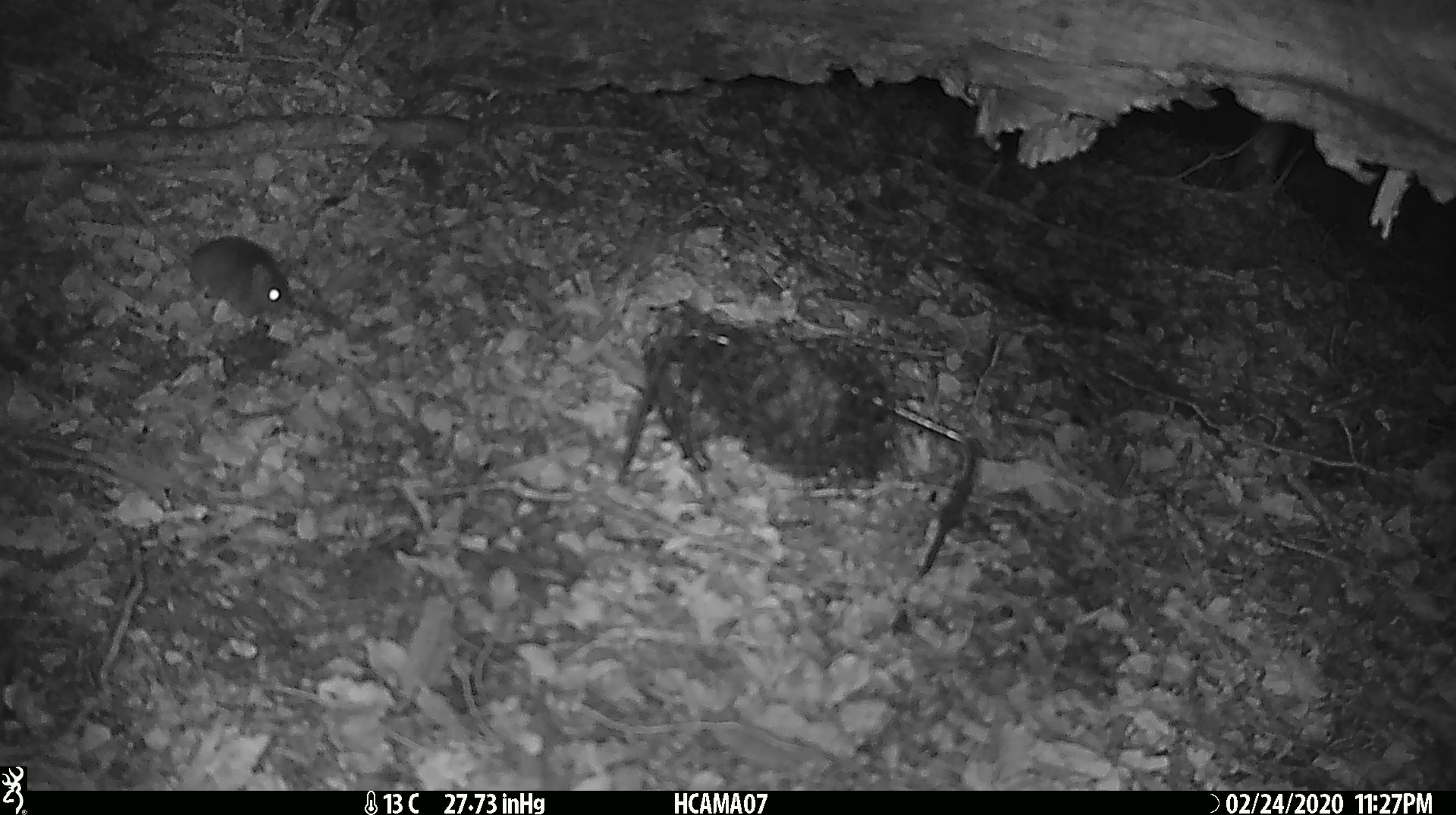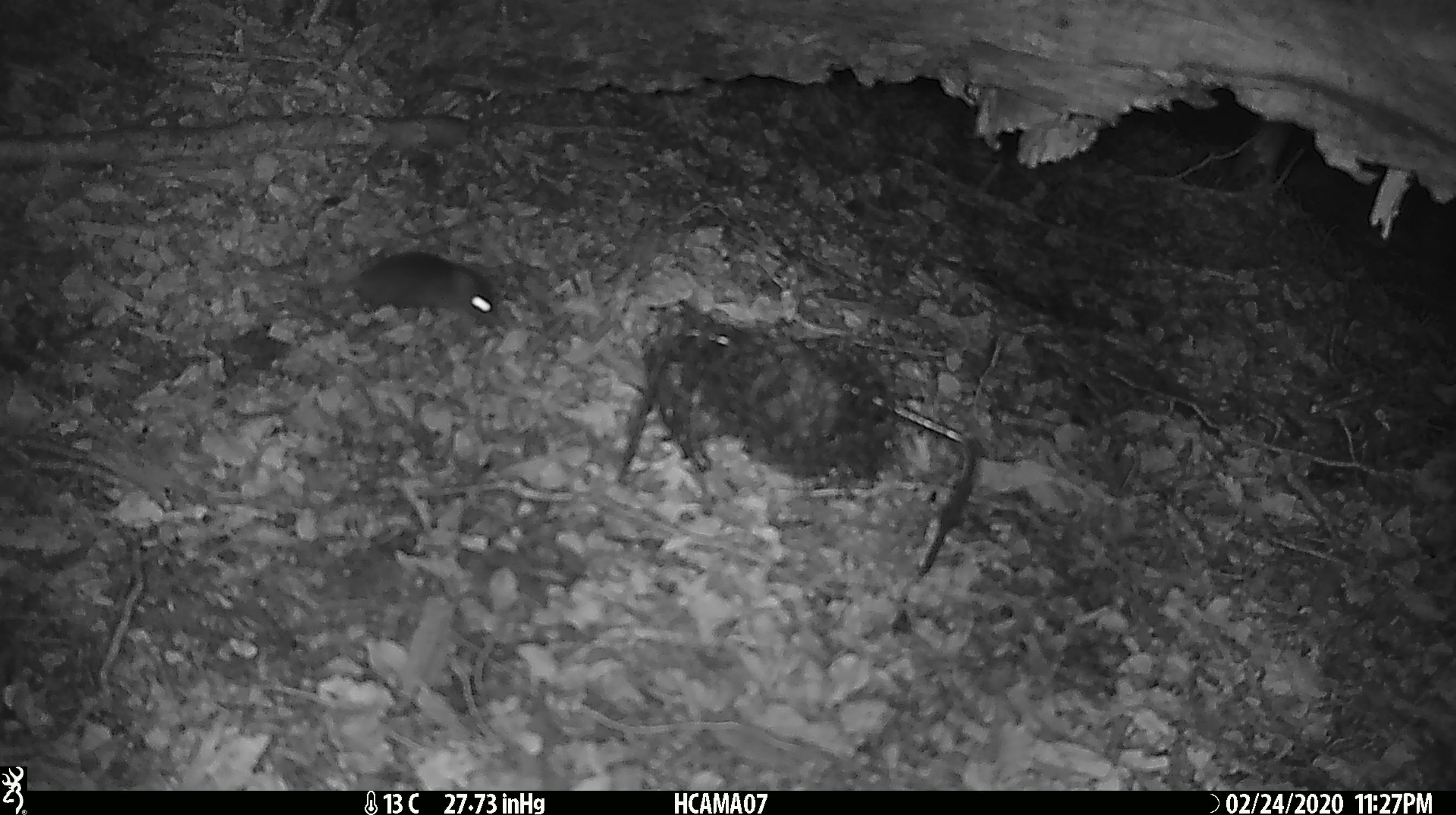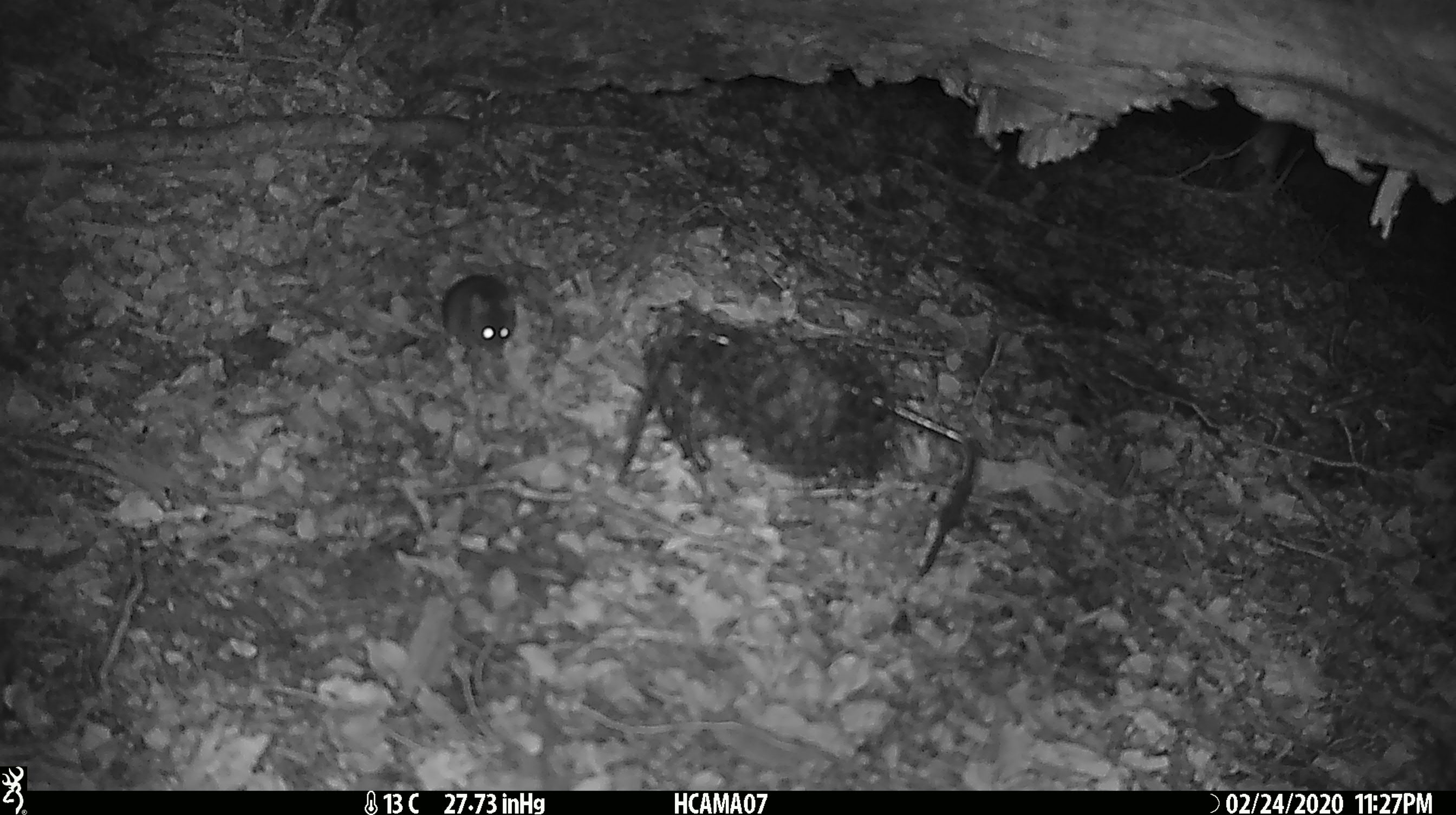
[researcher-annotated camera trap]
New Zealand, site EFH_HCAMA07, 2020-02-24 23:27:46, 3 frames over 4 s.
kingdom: Animalia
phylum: Chordata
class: Mammalia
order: Rodentia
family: Muridae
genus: Mus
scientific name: Mus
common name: mouse